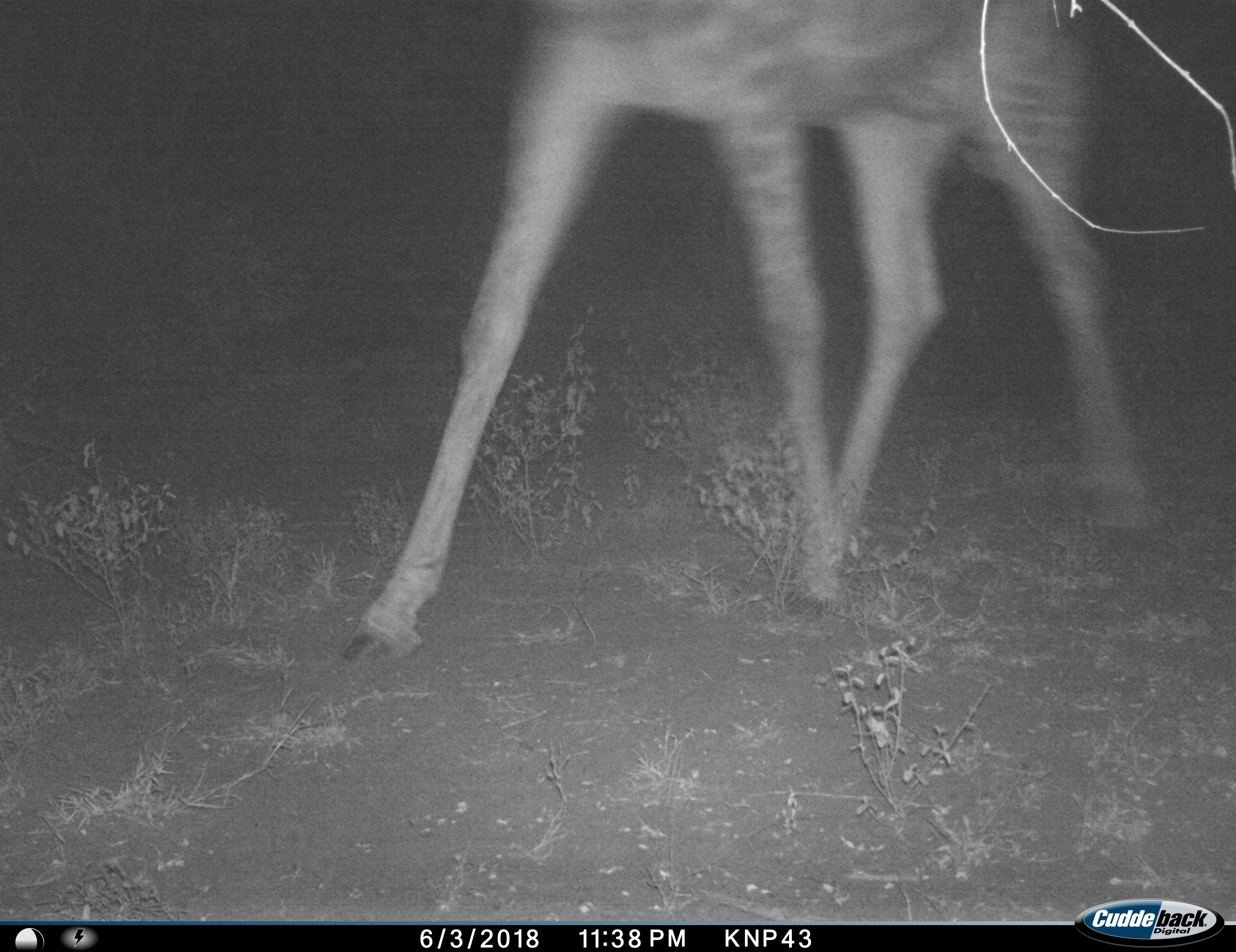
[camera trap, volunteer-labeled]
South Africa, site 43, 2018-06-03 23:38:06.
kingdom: Animalia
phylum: Chordata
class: Mammalia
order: Artiodactyla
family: Giraffidae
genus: Giraffa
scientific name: Giraffa camelopardalis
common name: giraffe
Giraffe (Giraffa camelopardalis), count 1. Behavior (volunteer vote fractions): standing 11%, resting 0%, moving 89%, interacting 0%. Young present (vote fraction): 0%. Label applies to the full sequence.